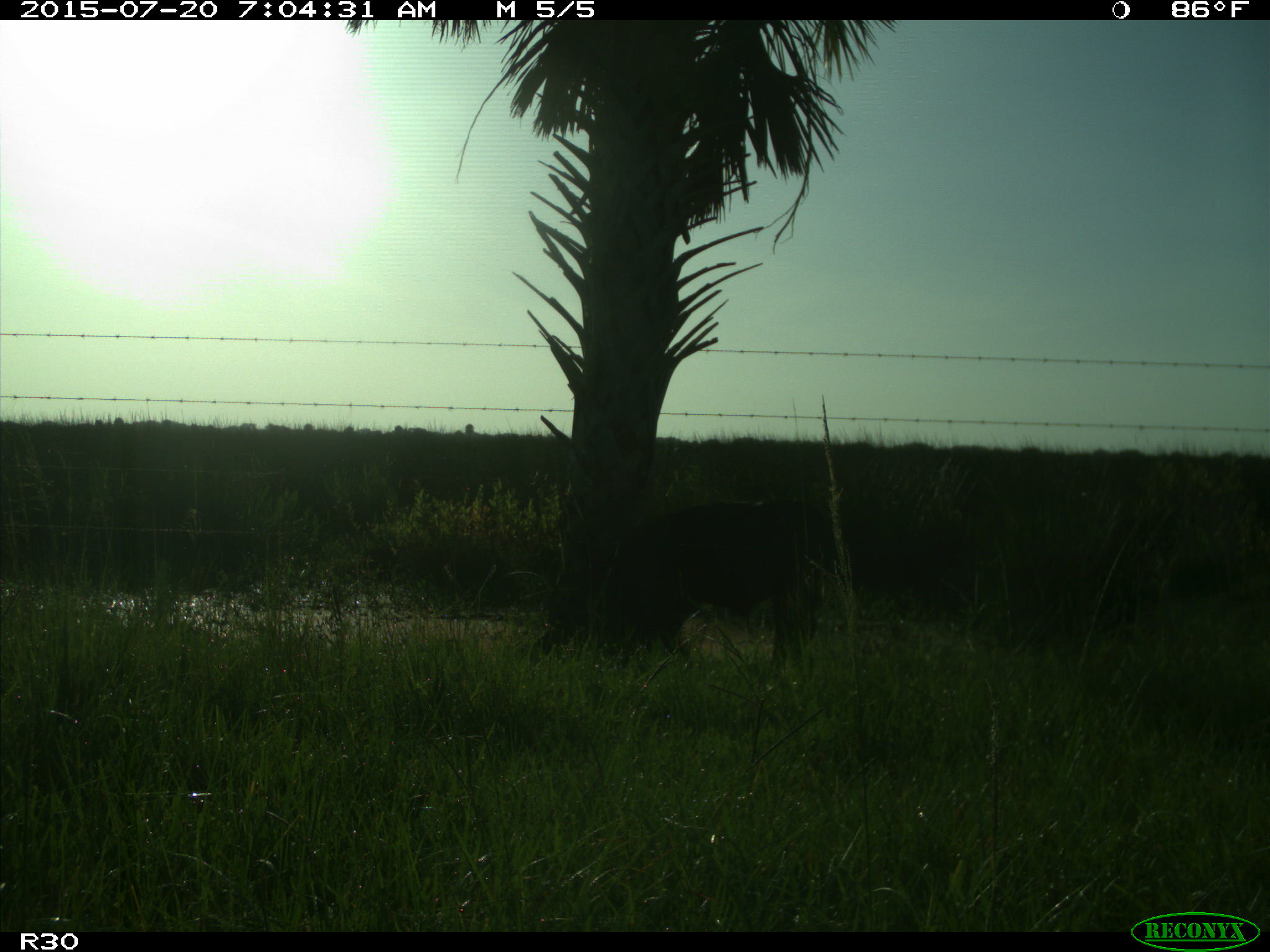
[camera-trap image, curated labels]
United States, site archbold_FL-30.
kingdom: Animalia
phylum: Chordata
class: Mammalia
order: Artiodactyla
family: Bovidae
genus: Bos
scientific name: Bos taurus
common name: domestic cow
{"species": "Bos taurus (domestic cow)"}